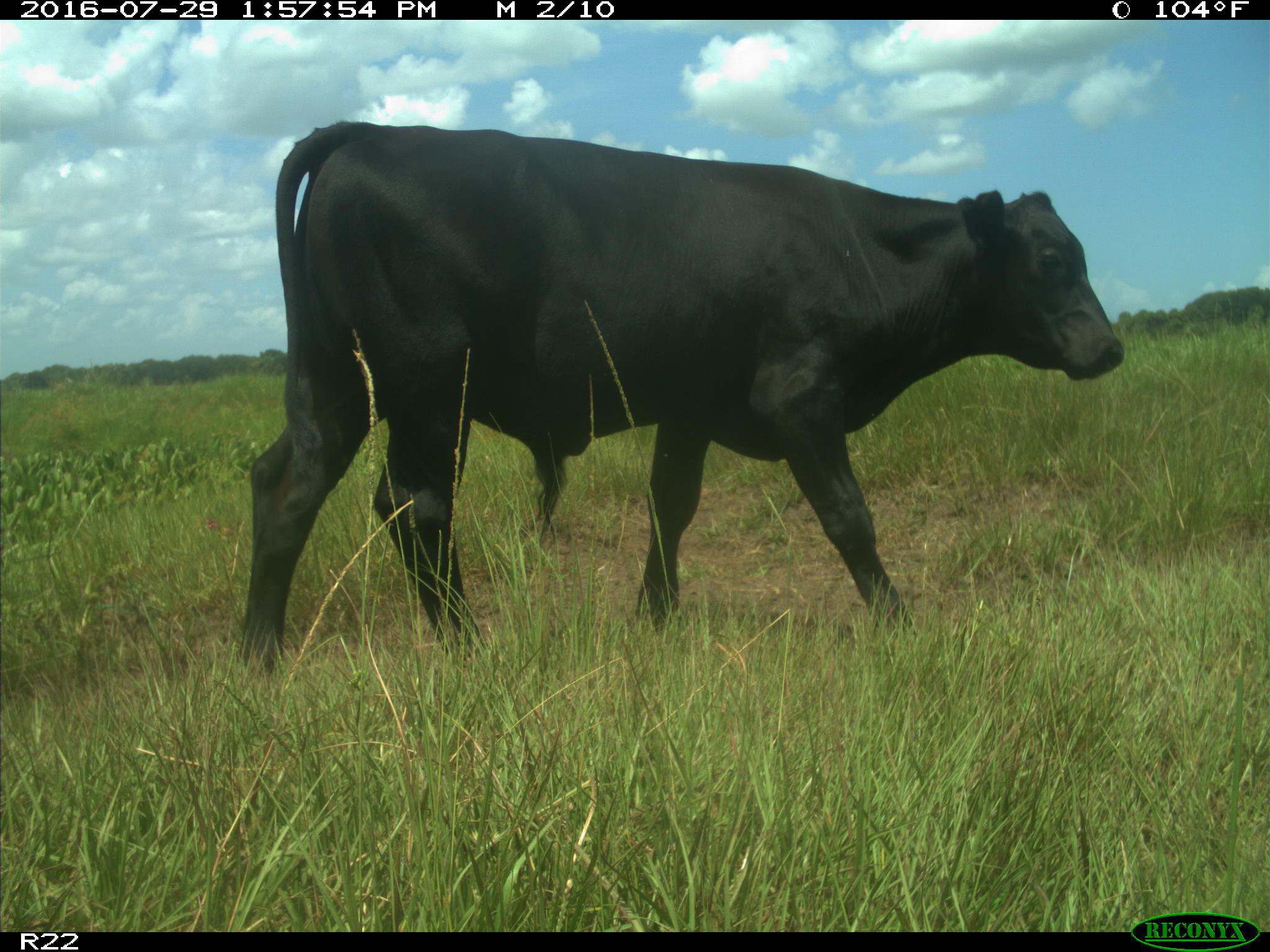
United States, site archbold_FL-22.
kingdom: Animalia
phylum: Chordata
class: Mammalia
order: Artiodactyla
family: Bovidae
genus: Bos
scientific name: Bos taurus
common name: domestic cow